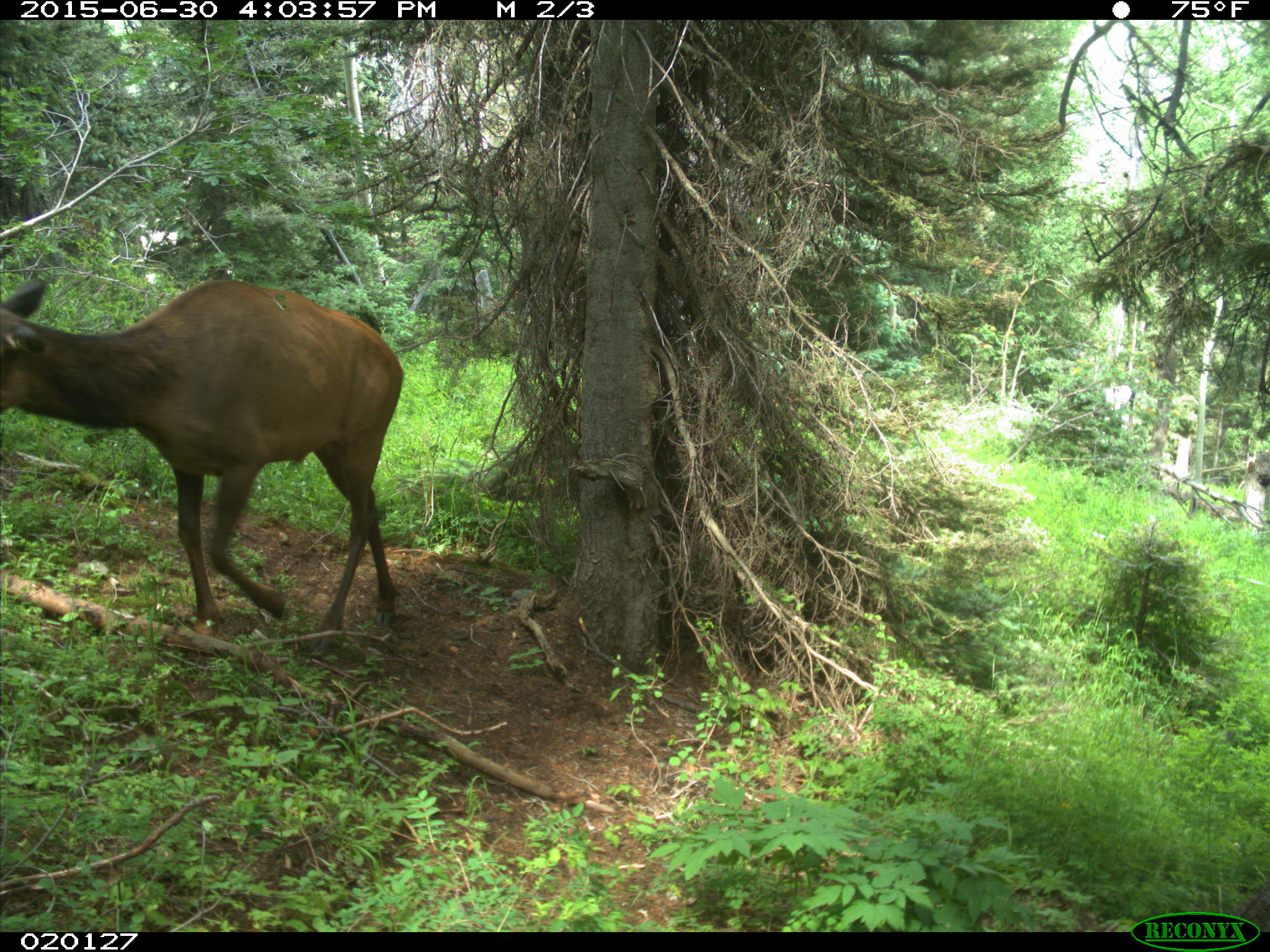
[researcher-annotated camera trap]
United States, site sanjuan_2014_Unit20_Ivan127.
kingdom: Animalia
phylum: Chordata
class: Mammalia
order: Artiodactyla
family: Cervidae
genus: Cervus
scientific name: Cervus elaphus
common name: red deer